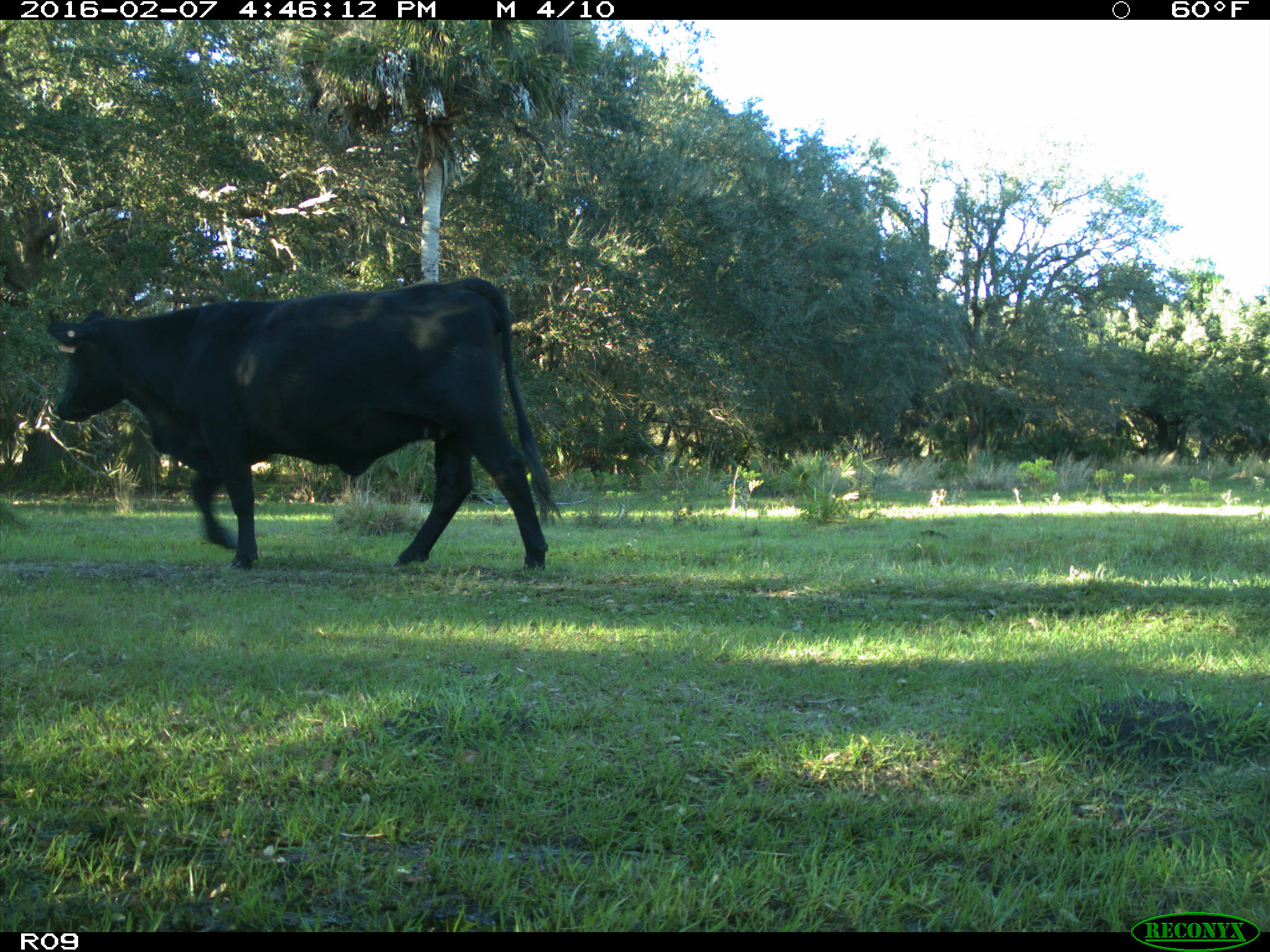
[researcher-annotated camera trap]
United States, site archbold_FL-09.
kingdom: Animalia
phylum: Chordata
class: Mammalia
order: Artiodactyla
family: Bovidae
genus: Bos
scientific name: Bos taurus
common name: domestic cow